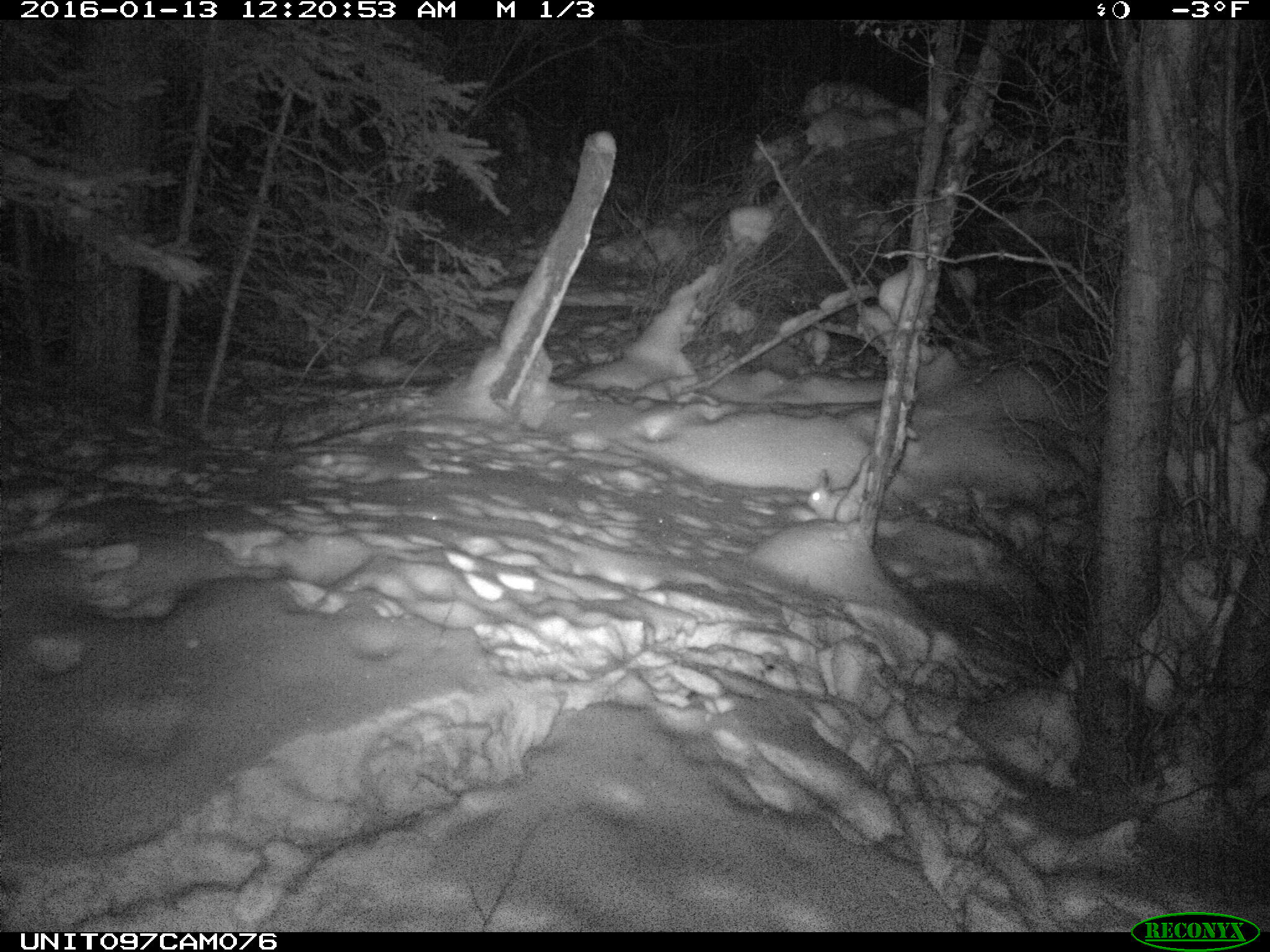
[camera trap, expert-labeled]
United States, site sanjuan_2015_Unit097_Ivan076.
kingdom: Animalia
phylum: Chordata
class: Mammalia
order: Lagomorpha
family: Leporidae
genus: Lepus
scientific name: Lepus americanus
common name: snowshoe hare